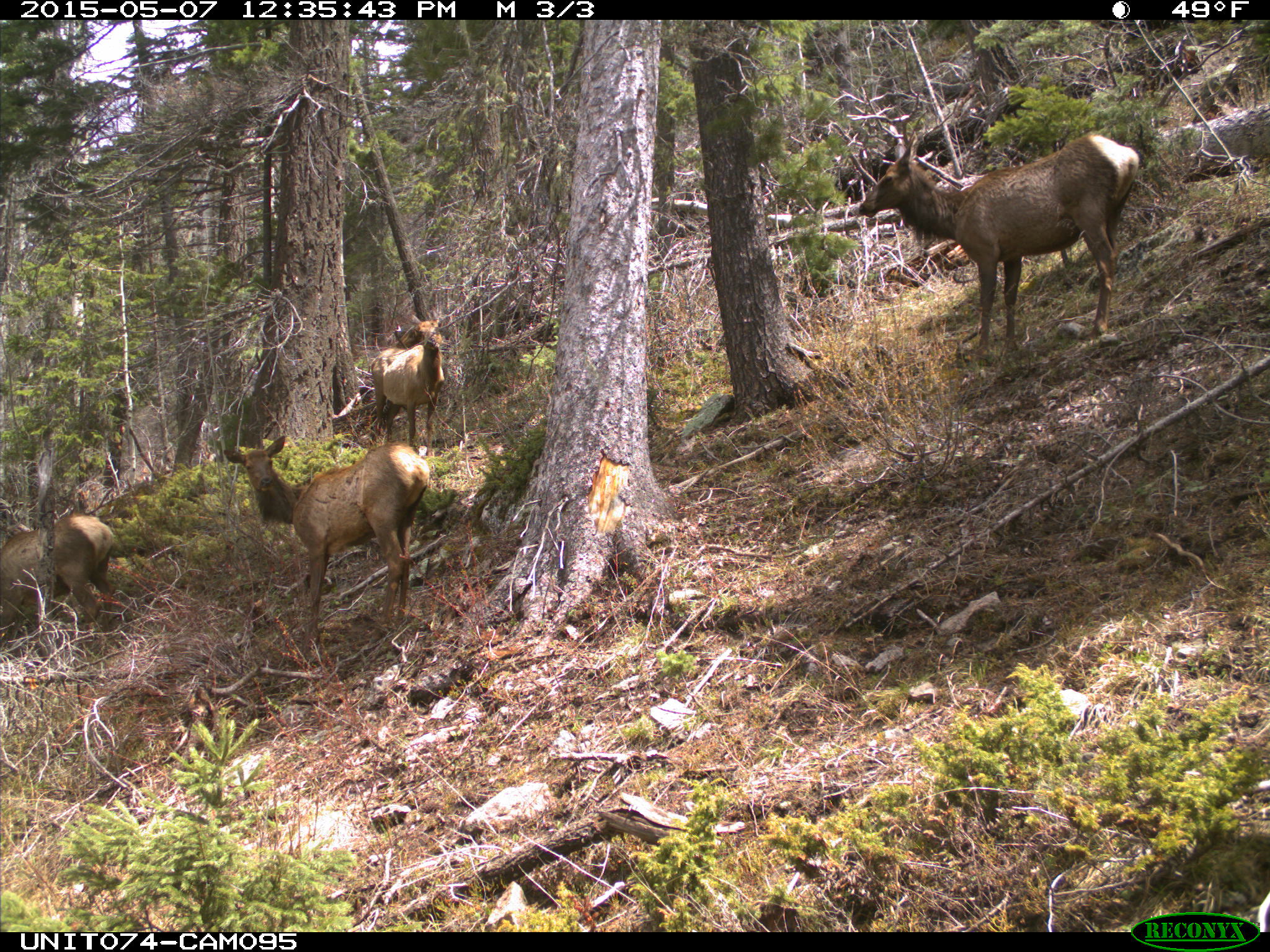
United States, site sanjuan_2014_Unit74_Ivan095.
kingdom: Animalia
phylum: Chordata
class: Mammalia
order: Artiodactyla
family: Cervidae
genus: Cervus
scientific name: Cervus elaphus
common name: red deer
Cervus elaphus (red deer).